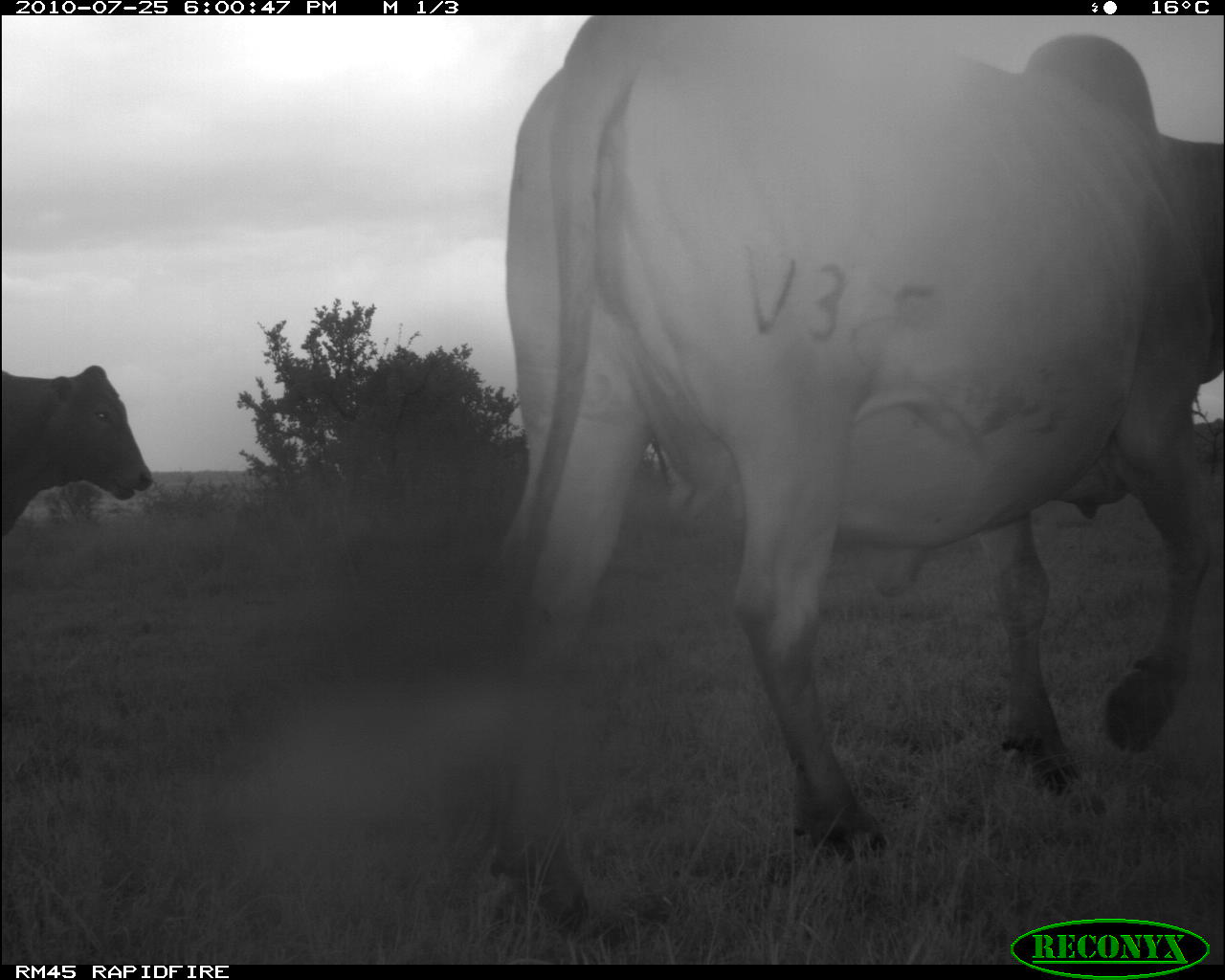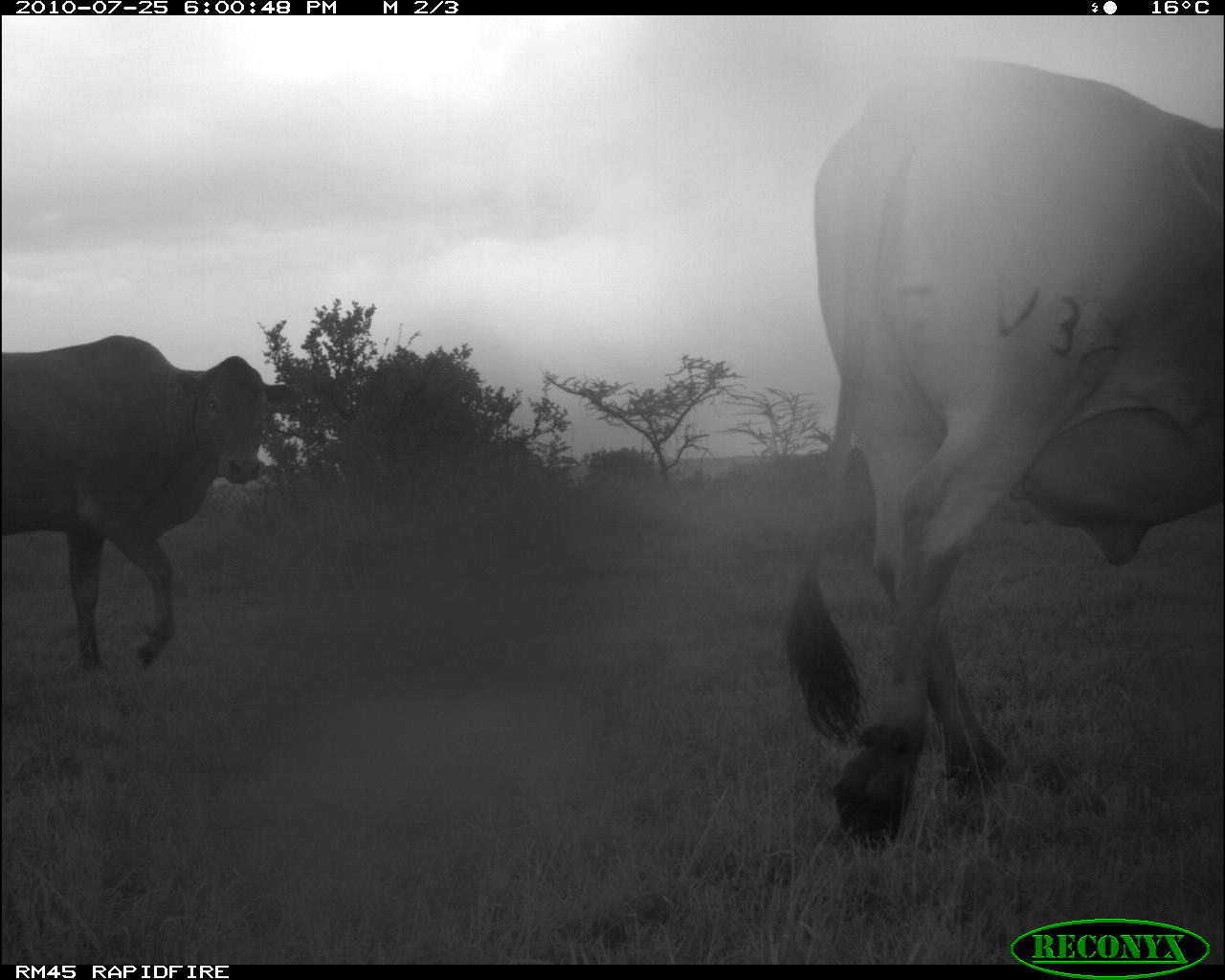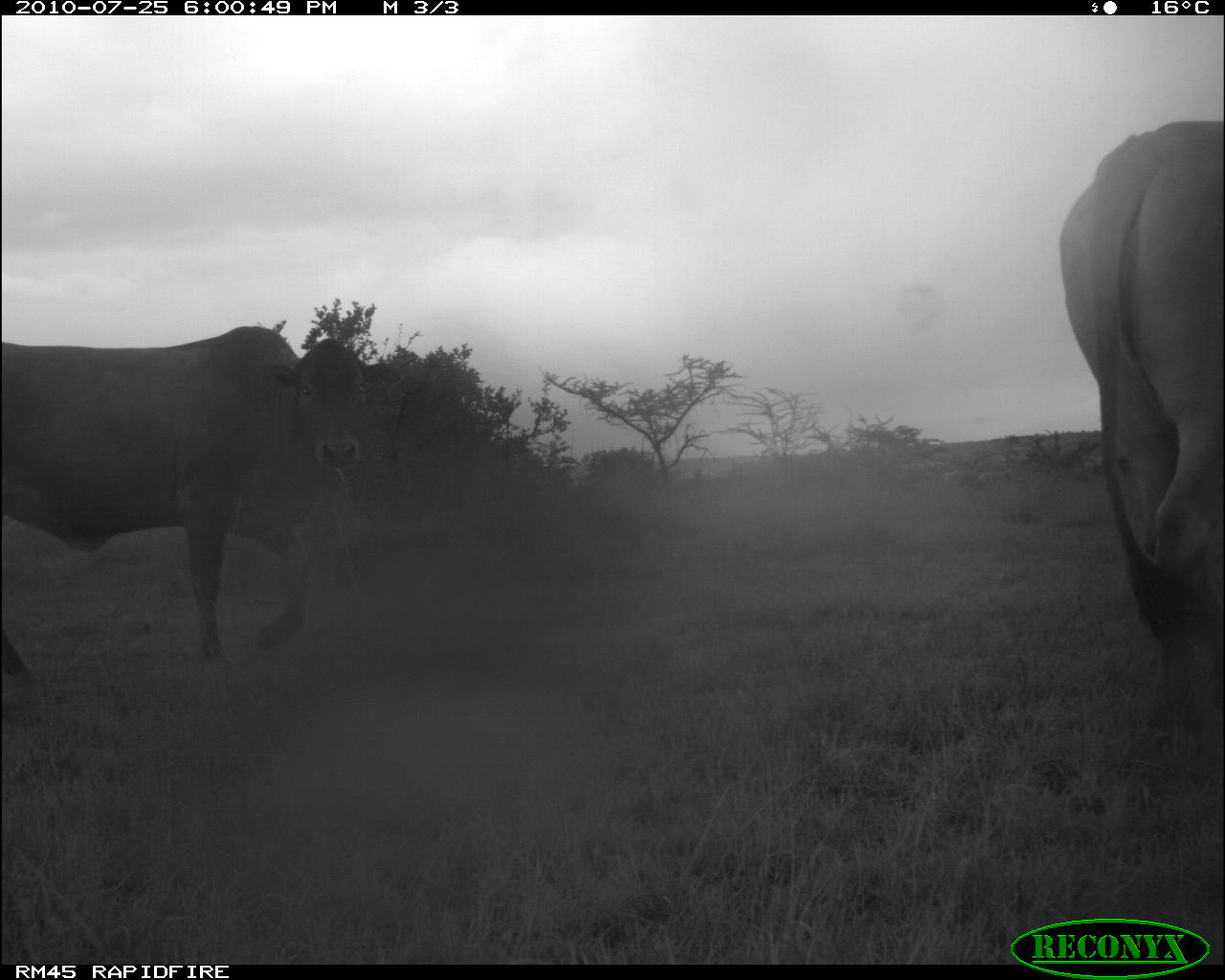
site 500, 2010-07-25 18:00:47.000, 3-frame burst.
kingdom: Animalia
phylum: Chordata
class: Mammalia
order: Artiodactyla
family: Bovidae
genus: Tragelaphus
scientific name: Tragelaphus oryx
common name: eland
Tragelaphus oryx (eland), count 2.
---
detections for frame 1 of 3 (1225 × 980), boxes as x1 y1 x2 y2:
tragelaphus oryx: 484 13 1224 920; 0 365 154 537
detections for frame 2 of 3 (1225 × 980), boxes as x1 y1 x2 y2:
tragelaphus oryx: 784 55 1224 854; 0 333 296 662